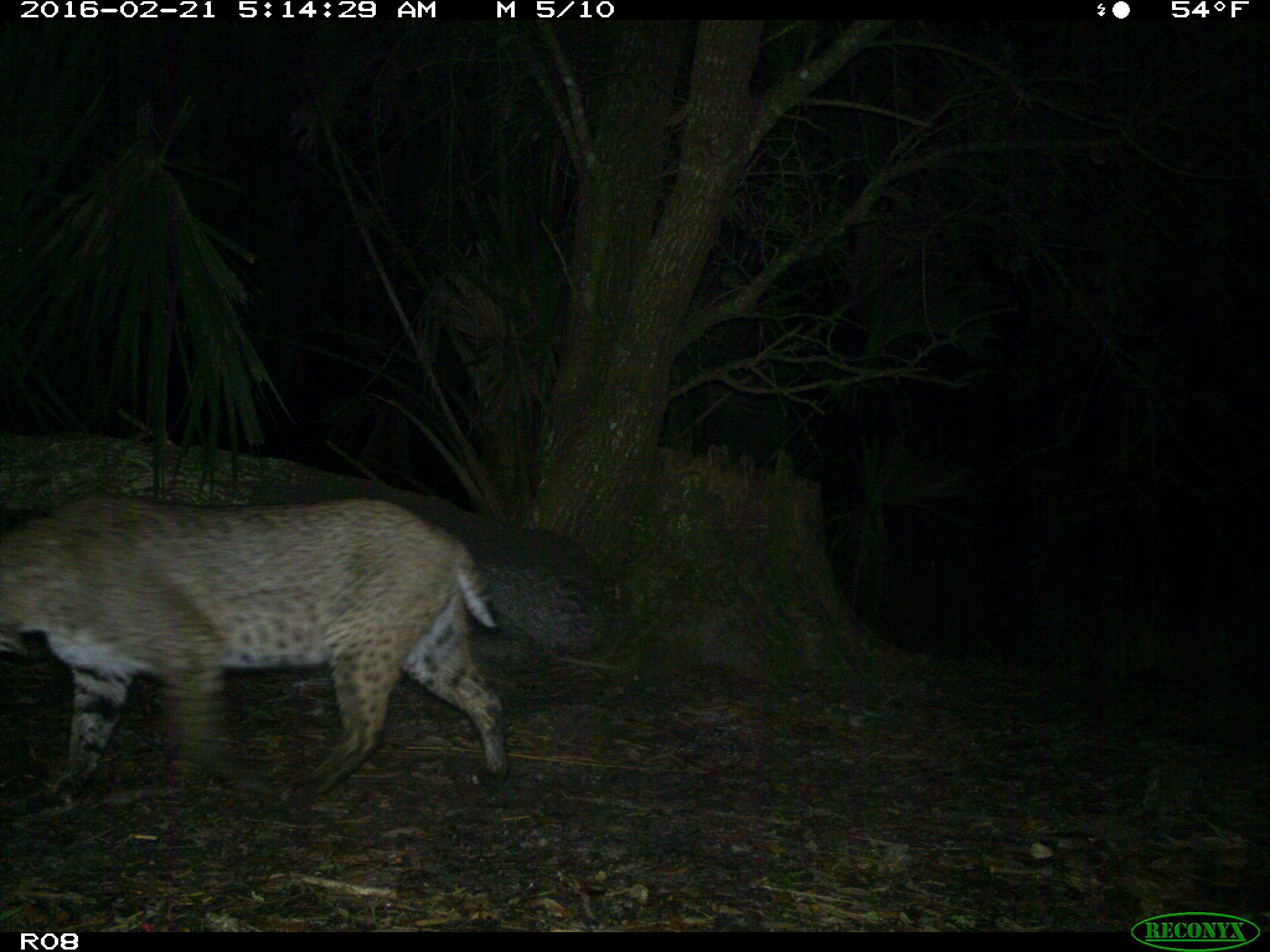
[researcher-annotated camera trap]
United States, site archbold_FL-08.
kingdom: Animalia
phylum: Chordata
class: Mammalia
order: Carnivora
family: Felidae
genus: Lynx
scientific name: Lynx rufus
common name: bobcat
Lynx rufus (bobcat).